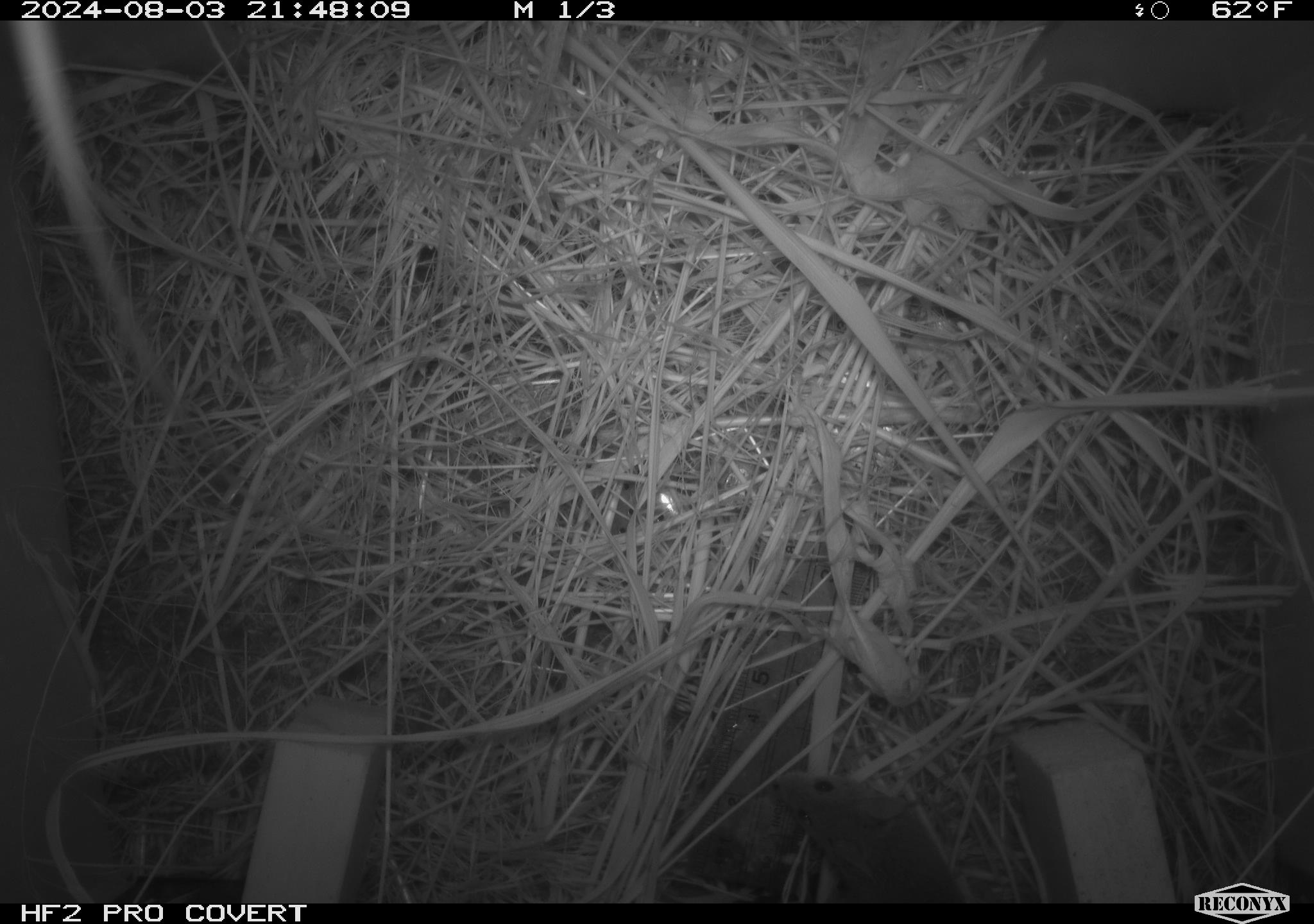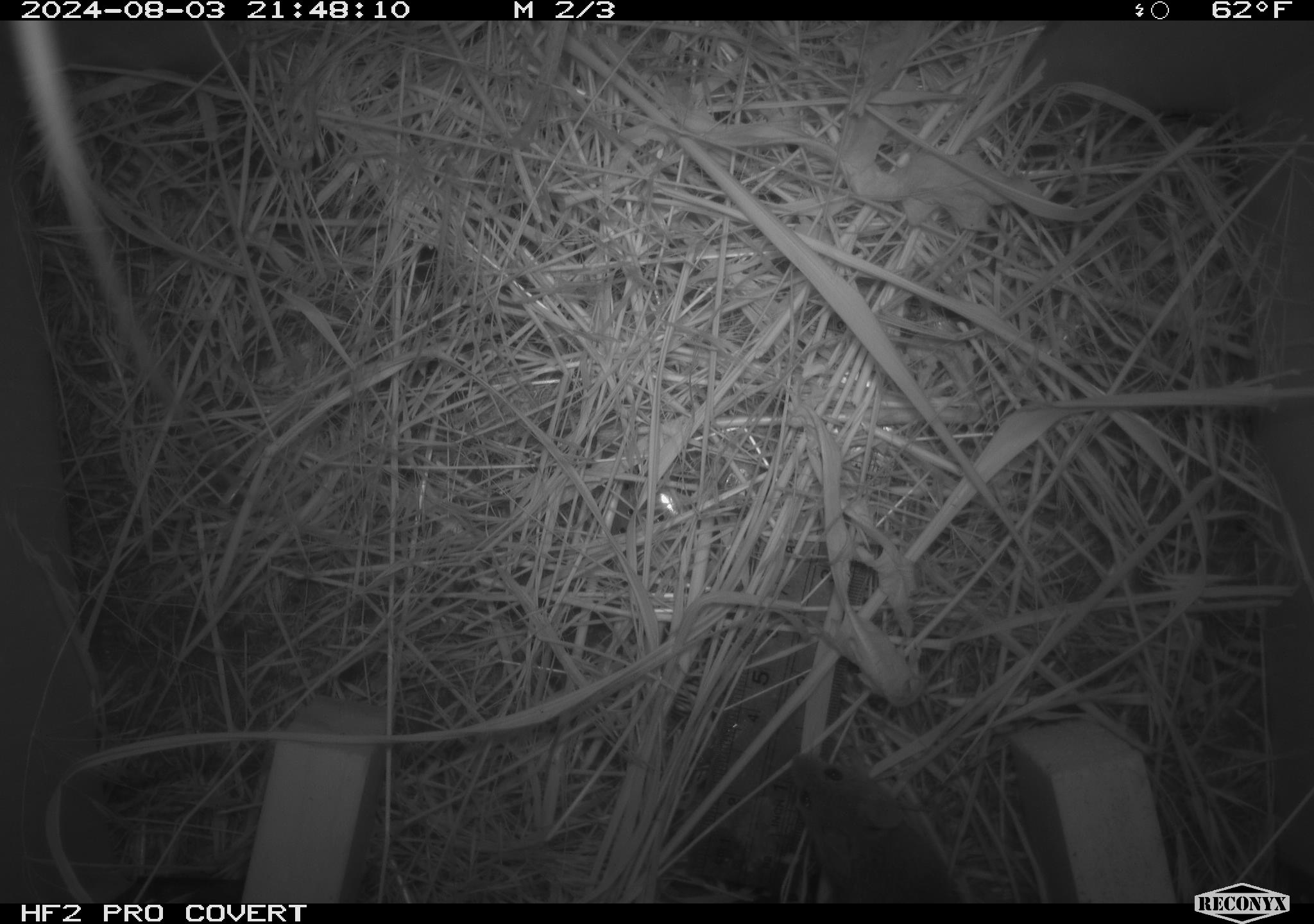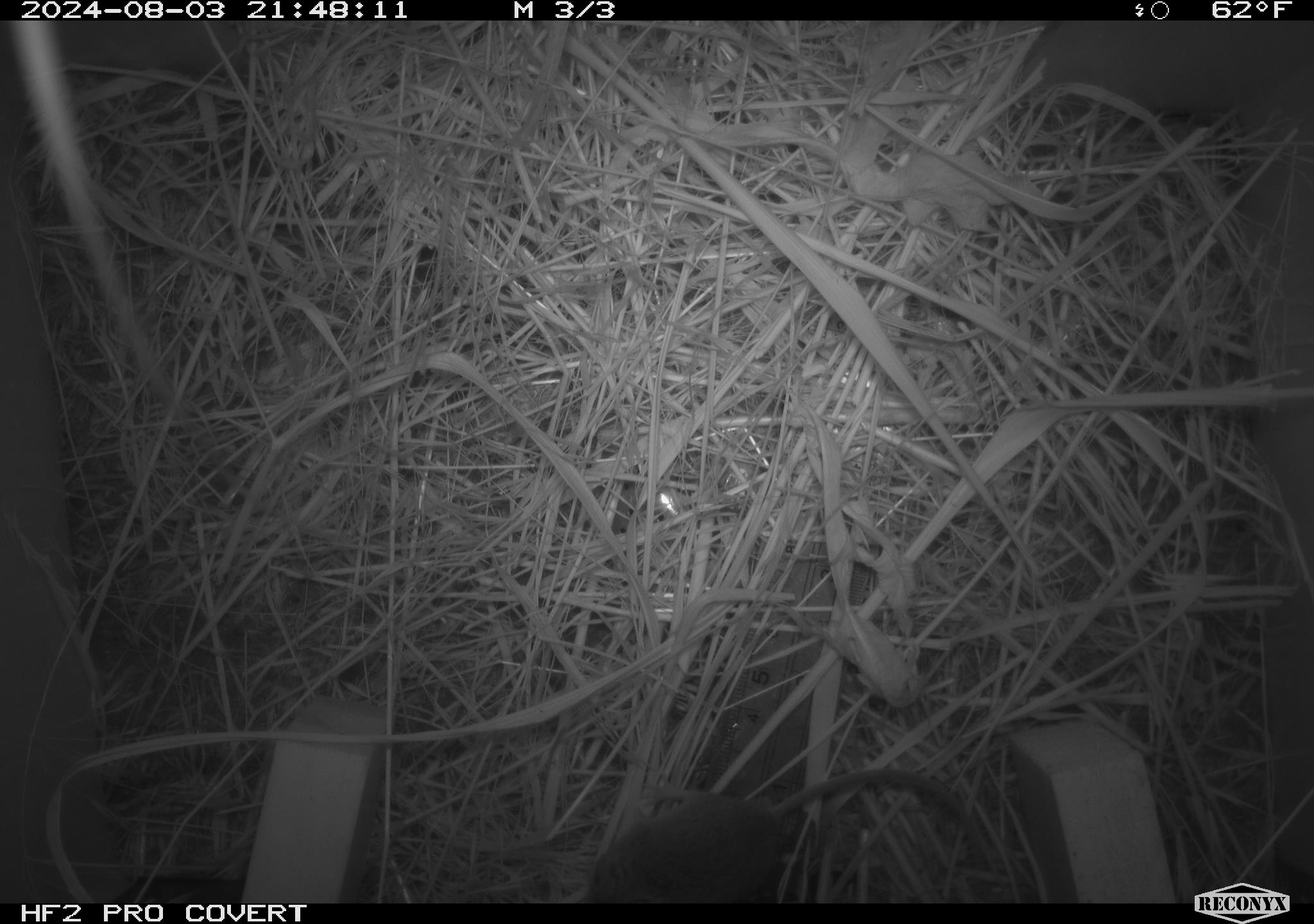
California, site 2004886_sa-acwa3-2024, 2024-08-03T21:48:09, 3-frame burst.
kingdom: Animalia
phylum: Chordata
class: Mammalia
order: Rodentia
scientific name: Rodentia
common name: mouse species